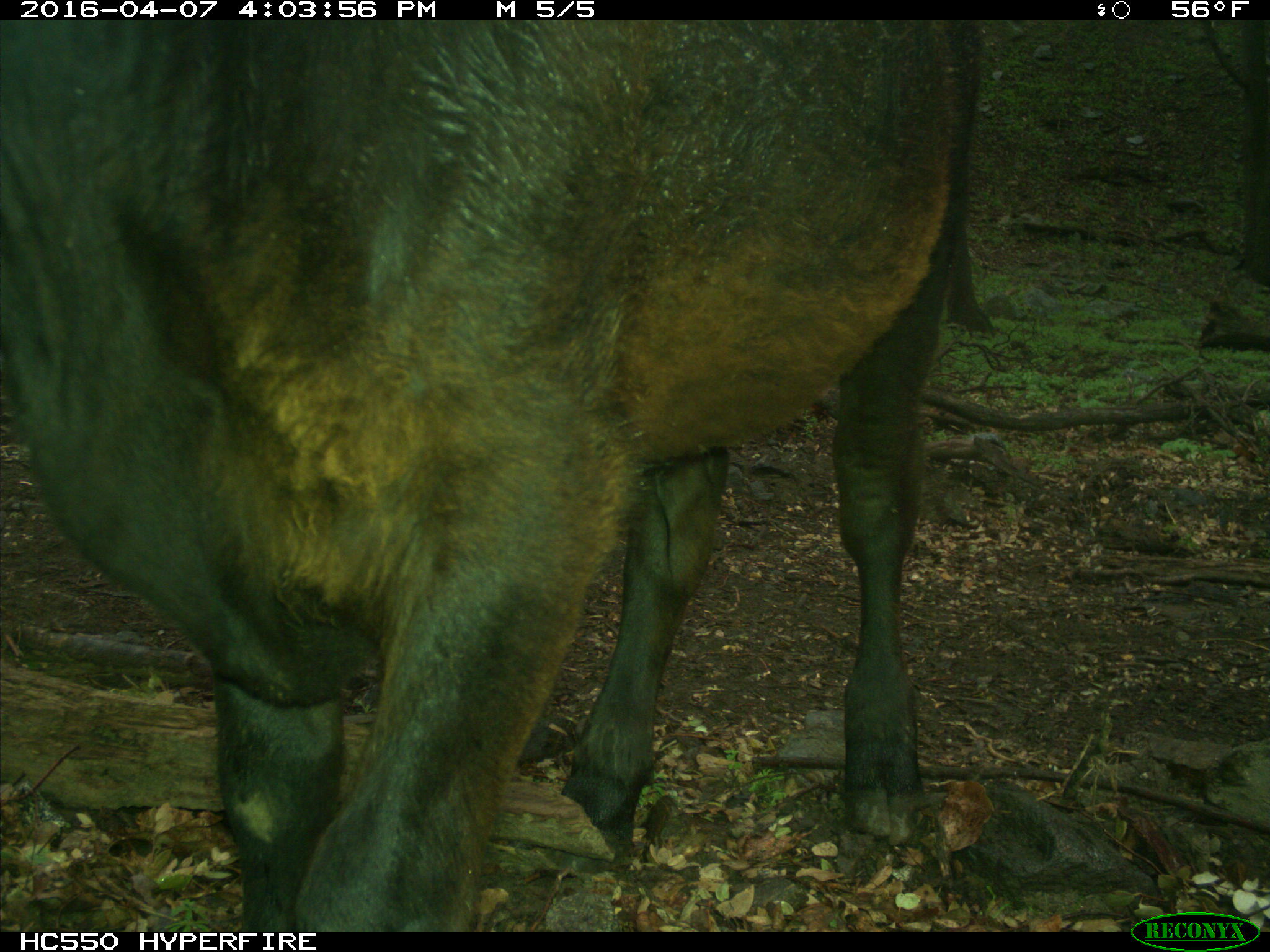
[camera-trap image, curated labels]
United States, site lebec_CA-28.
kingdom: Animalia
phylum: Chordata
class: Mammalia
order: Artiodactyla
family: Bovidae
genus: Bos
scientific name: Bos taurus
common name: domestic cow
Bos taurus (domestic cow).